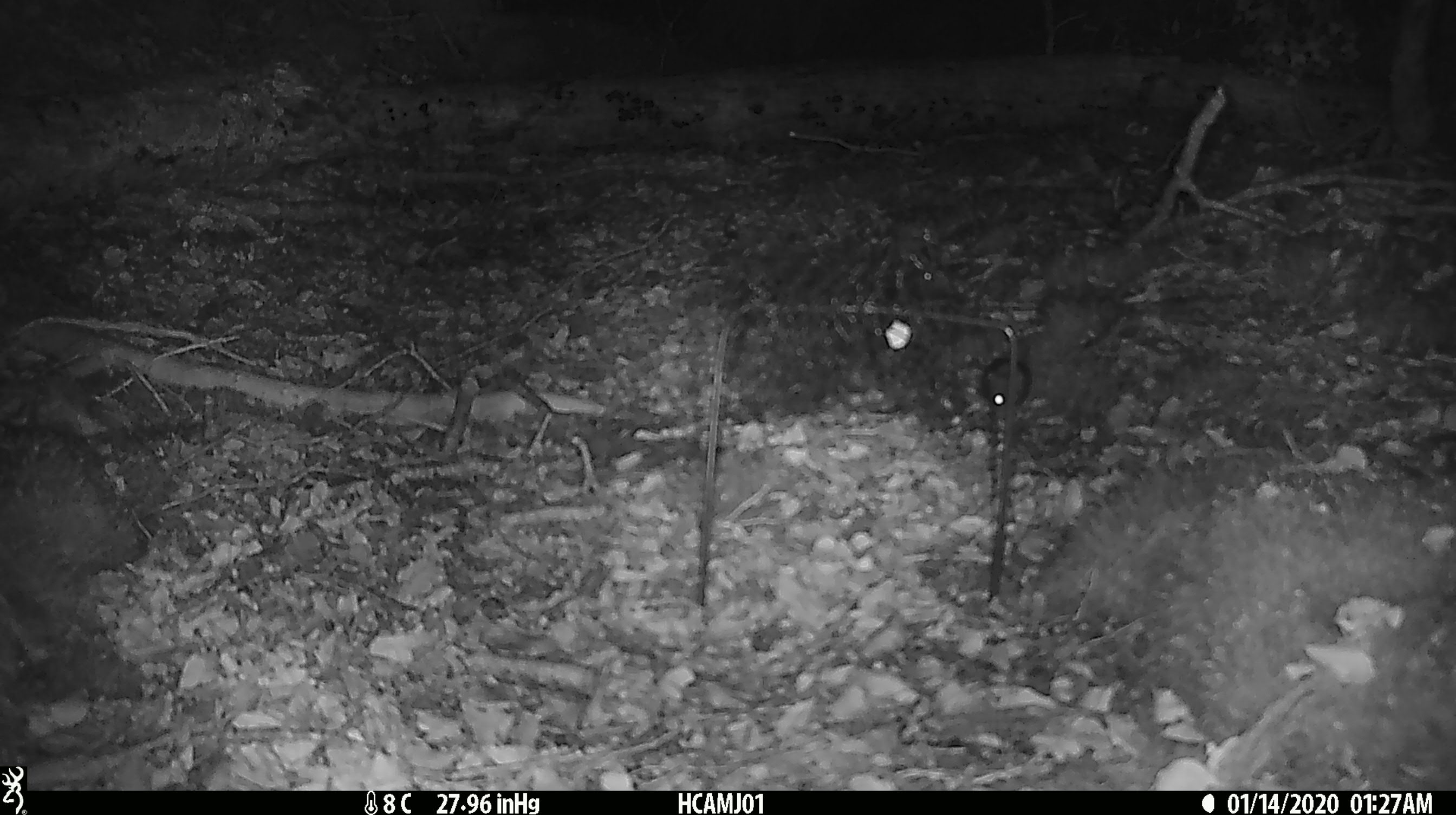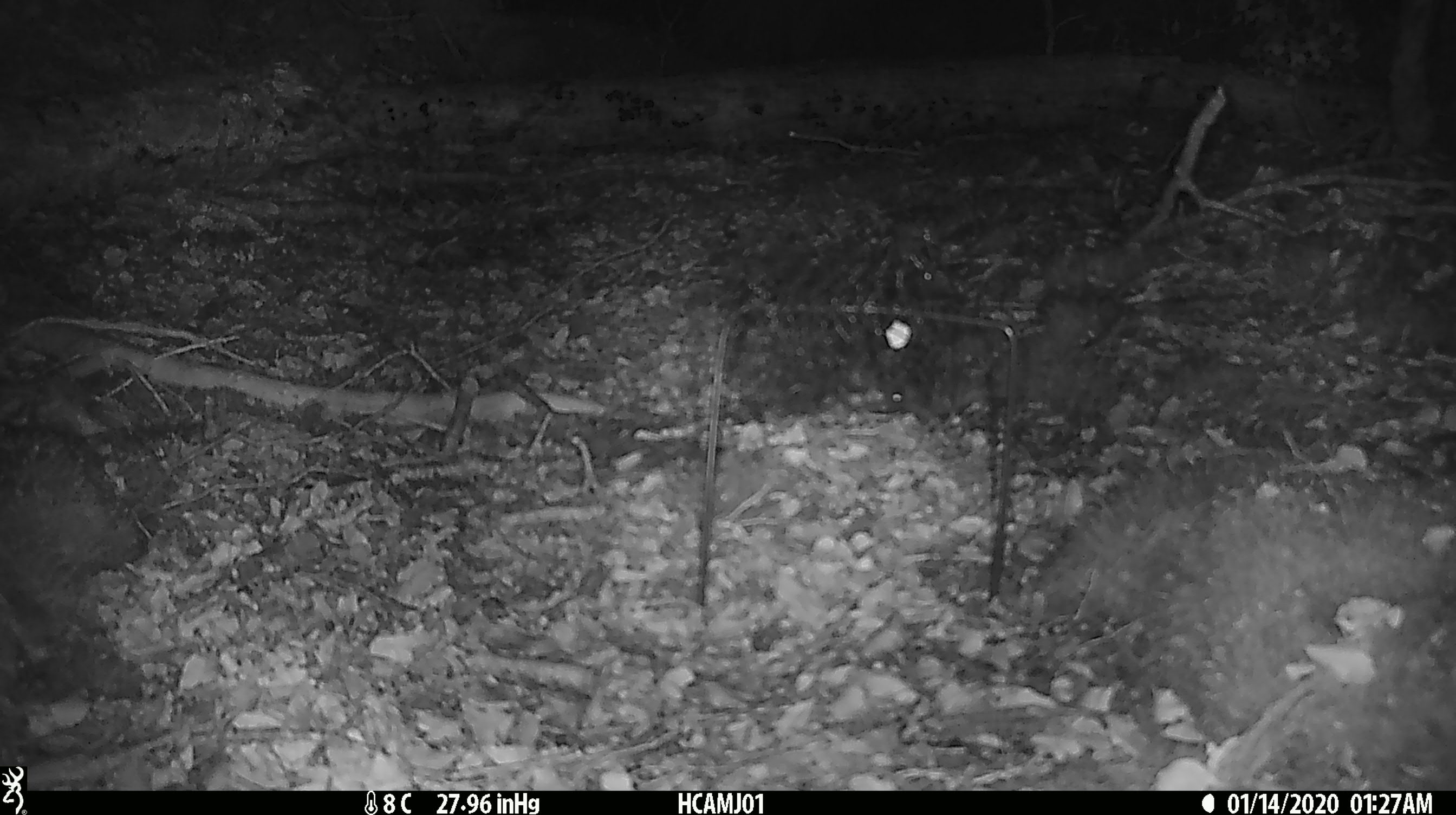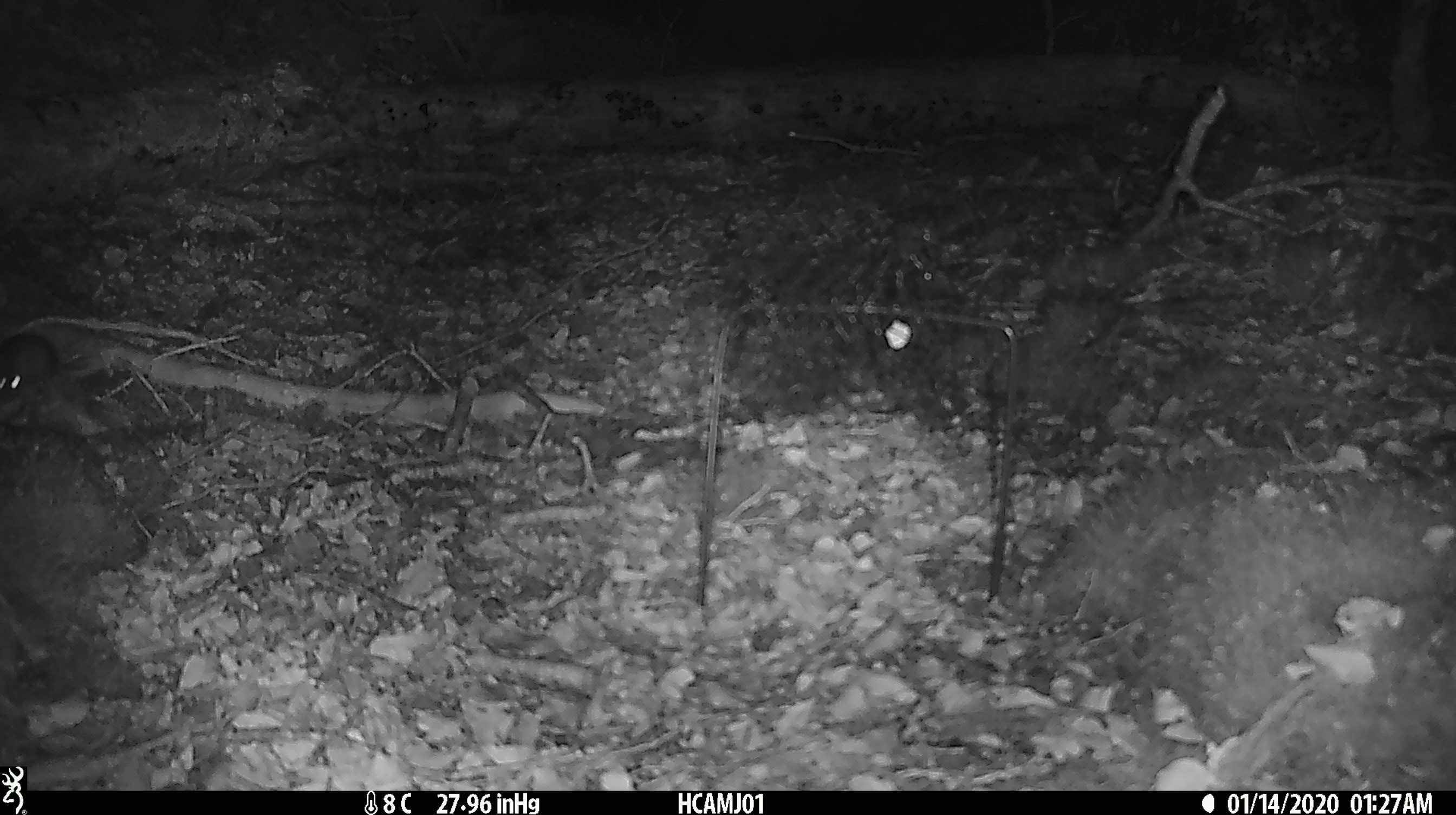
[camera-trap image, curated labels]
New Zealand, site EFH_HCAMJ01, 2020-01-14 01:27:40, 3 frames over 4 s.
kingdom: Animalia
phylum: Chordata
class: Mammalia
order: Rodentia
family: Muridae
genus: Mus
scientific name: Mus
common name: mouse